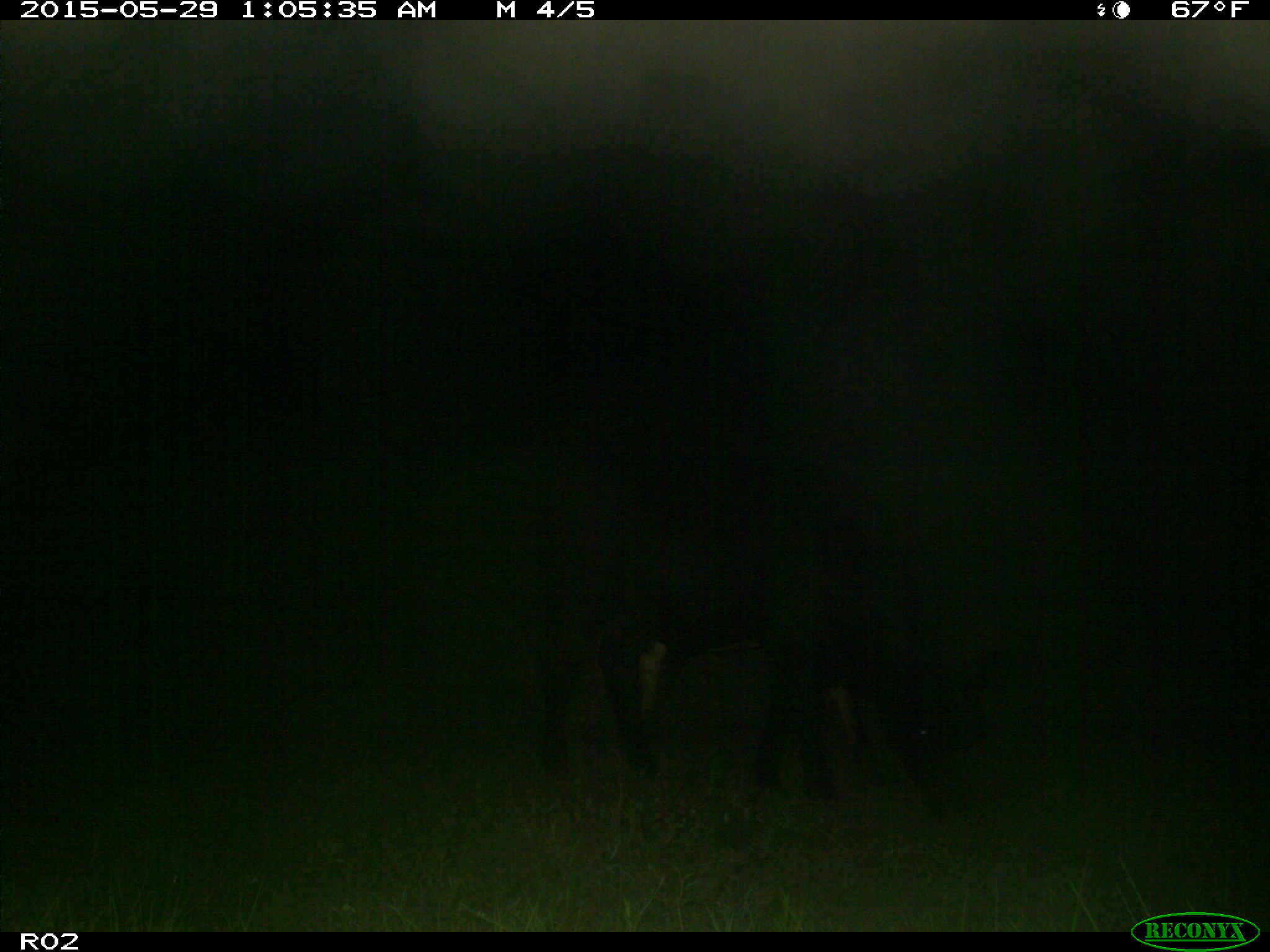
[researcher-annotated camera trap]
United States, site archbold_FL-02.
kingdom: Animalia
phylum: Chordata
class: Mammalia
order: Artiodactyla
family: Bovidae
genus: Bos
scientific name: Bos taurus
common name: domestic cow